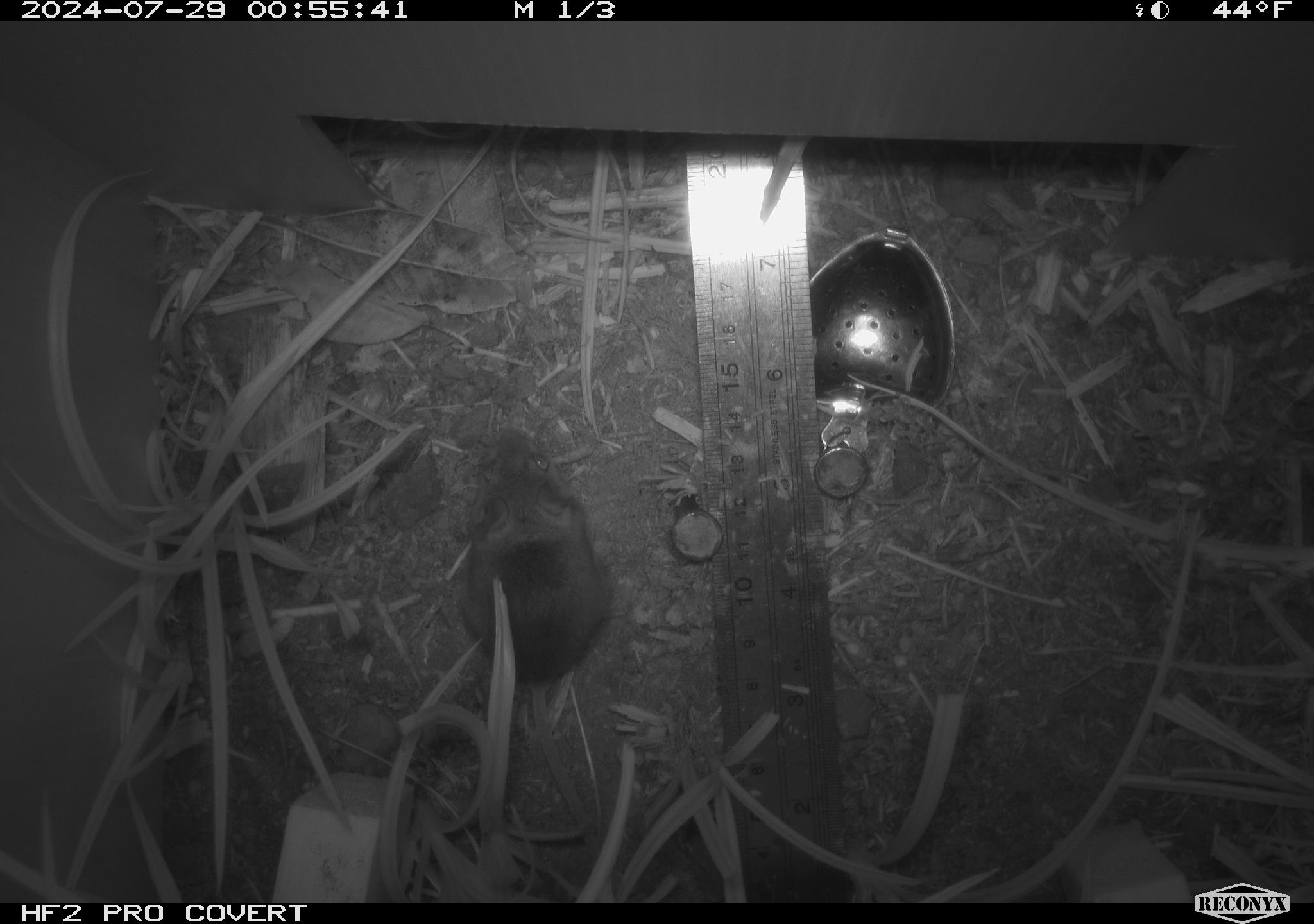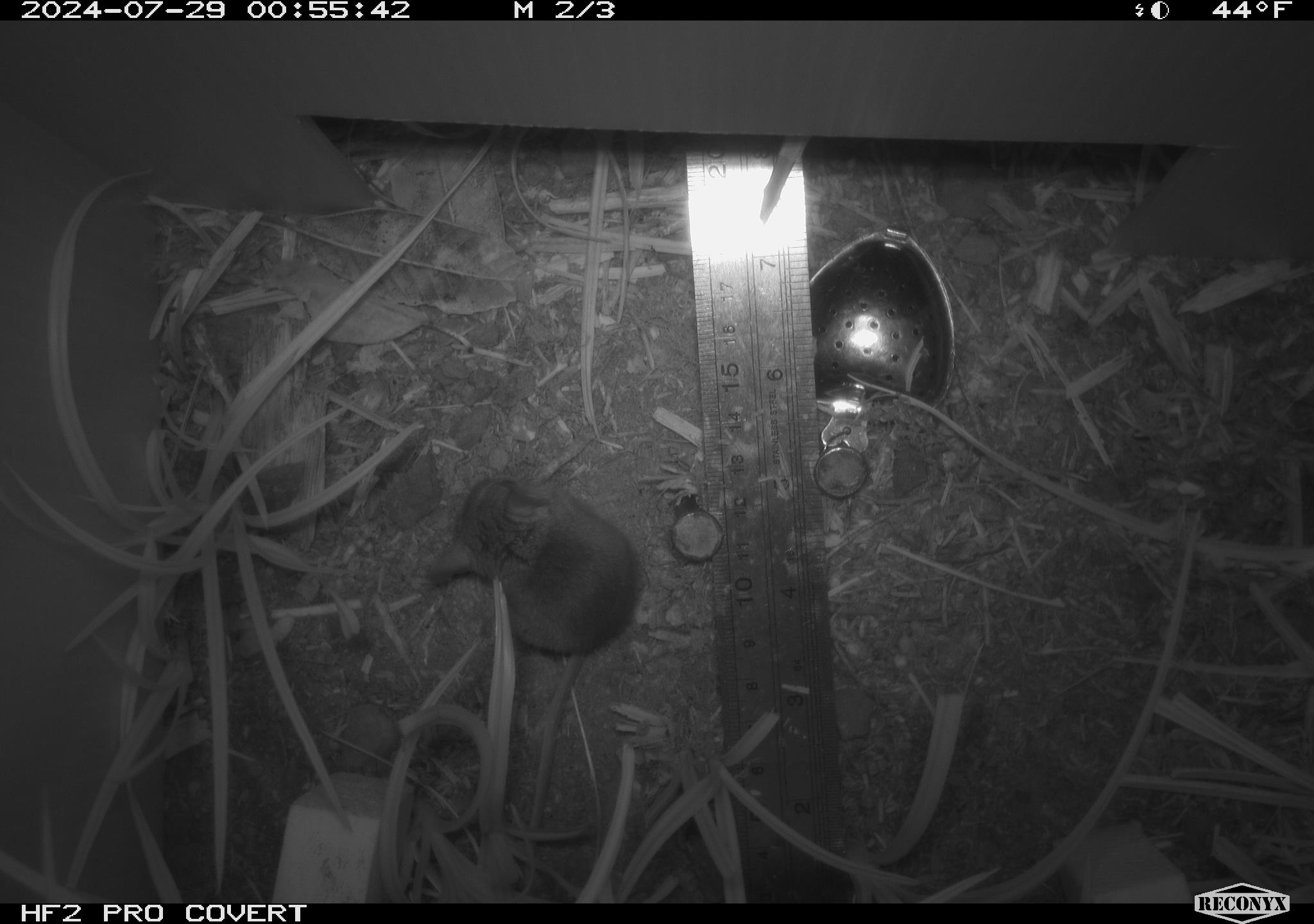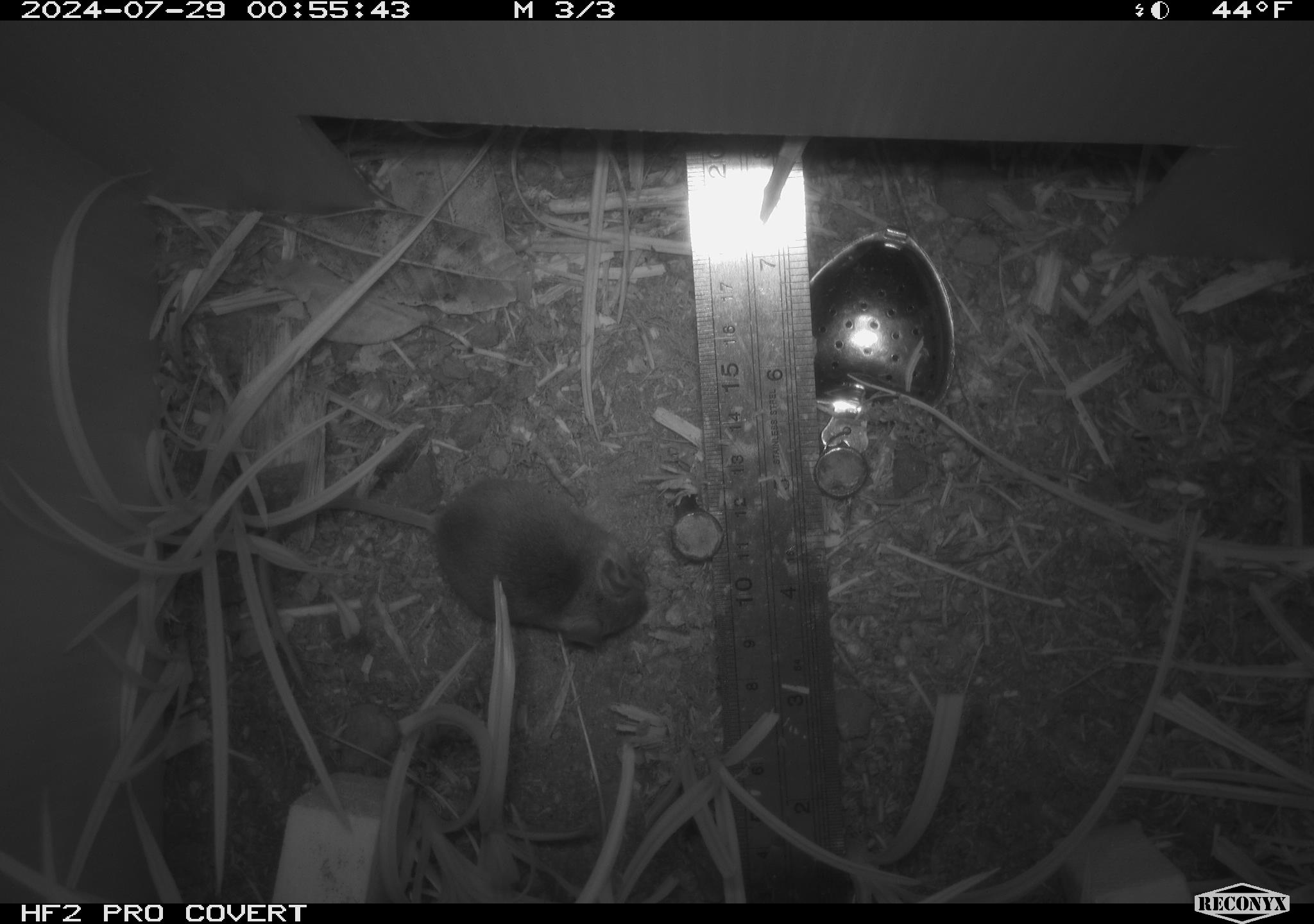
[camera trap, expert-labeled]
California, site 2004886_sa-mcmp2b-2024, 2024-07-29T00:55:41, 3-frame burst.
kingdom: Animalia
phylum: Chordata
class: Mammalia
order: Rodentia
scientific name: Rodentia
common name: mouse species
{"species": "mouse species (Rodentia)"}